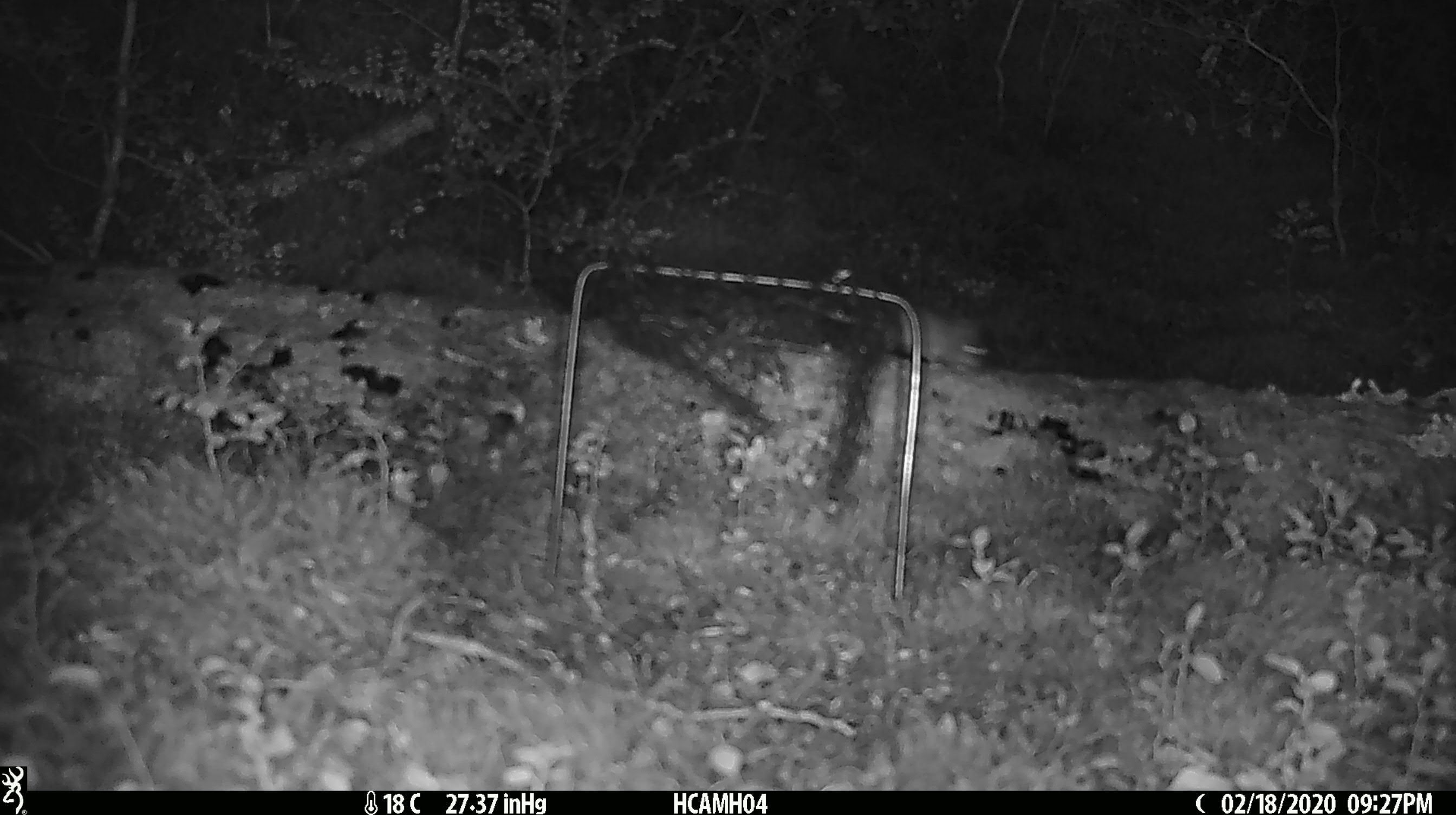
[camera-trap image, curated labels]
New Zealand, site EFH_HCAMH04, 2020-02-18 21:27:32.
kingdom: Animalia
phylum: Chordata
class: Mammalia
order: Rodentia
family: Muridae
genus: Mus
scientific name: Mus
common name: mouse